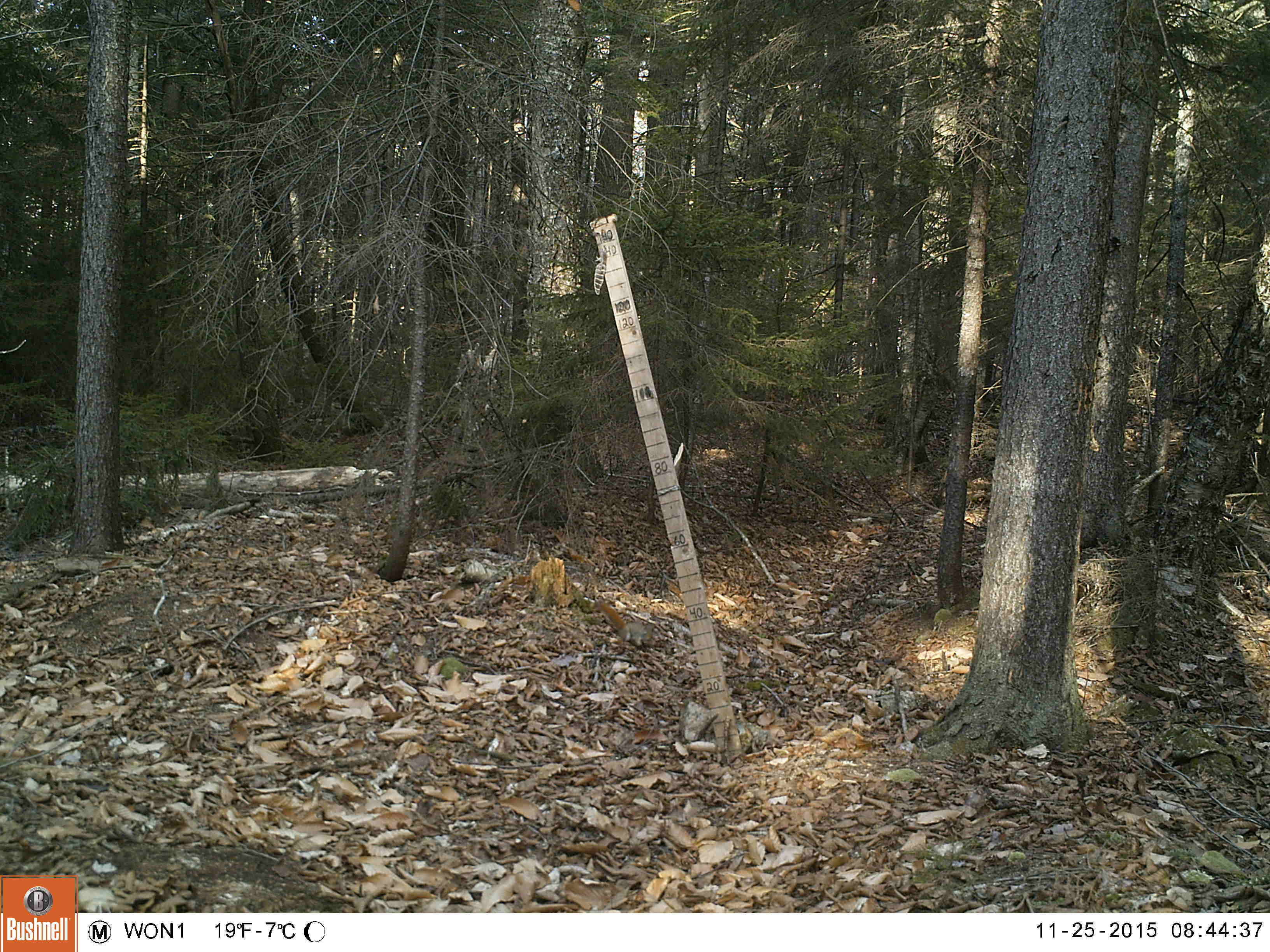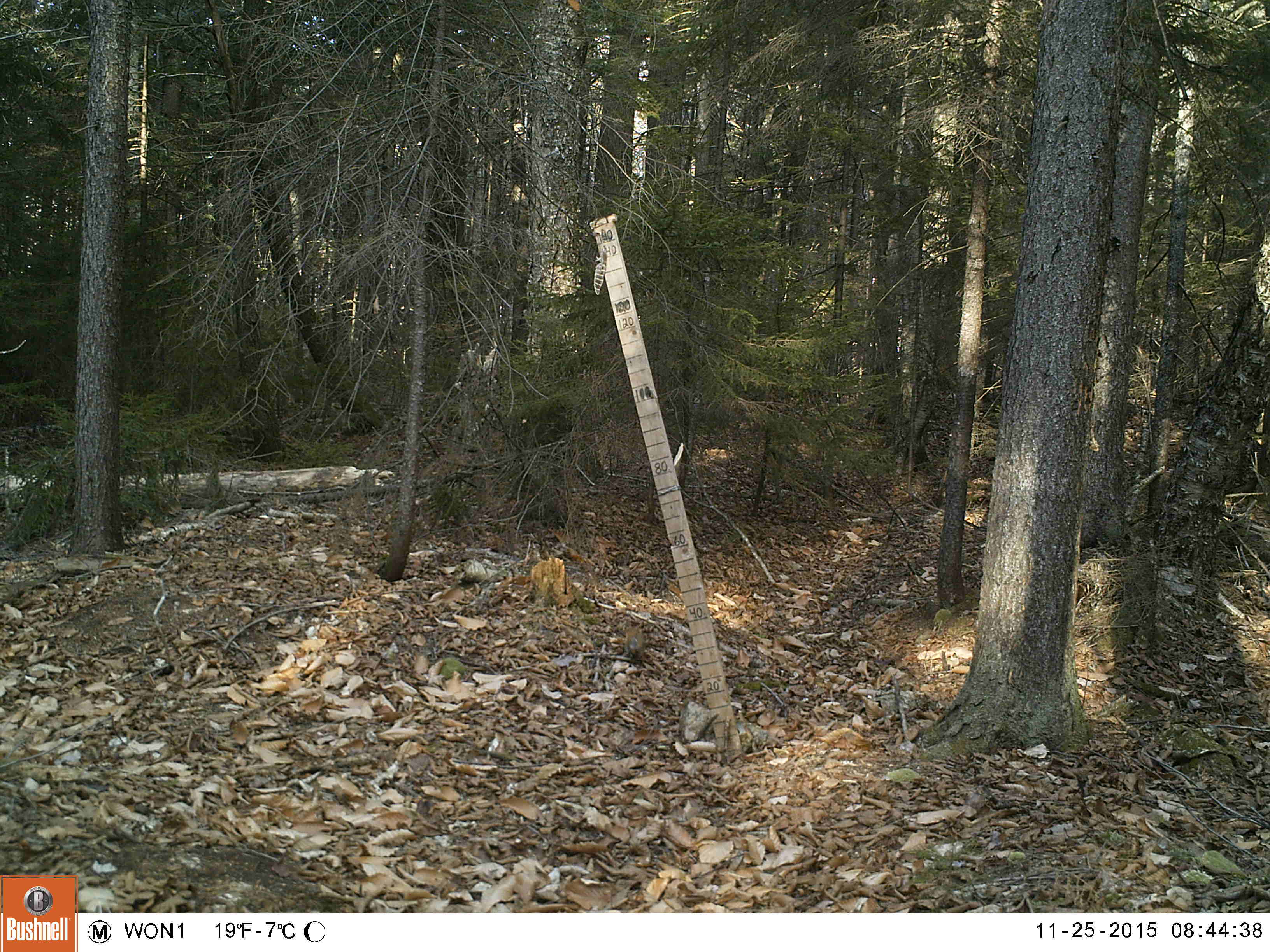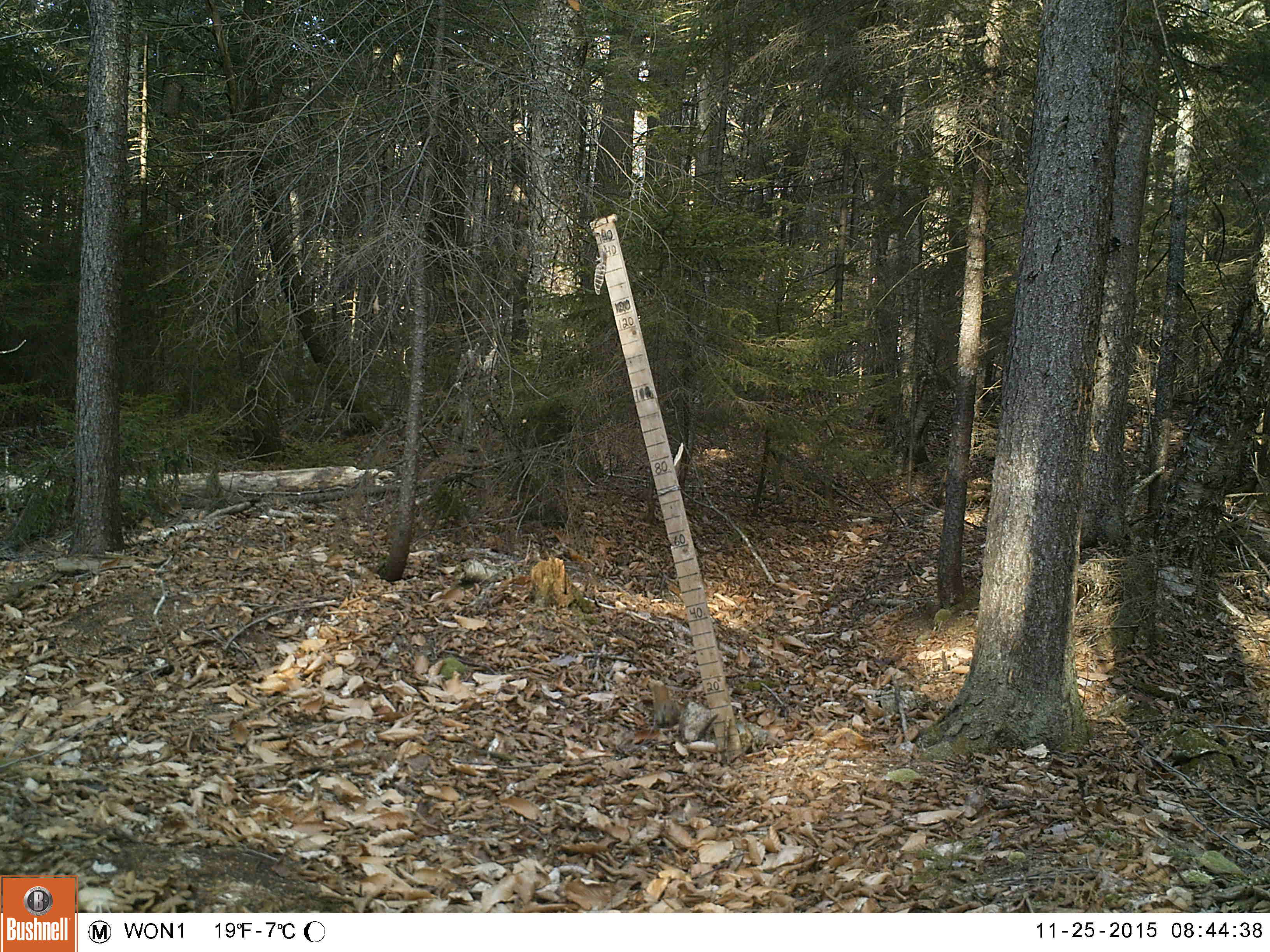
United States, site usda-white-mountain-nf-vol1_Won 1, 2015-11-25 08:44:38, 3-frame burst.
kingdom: Animalia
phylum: Chordata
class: Mammalia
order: Rodentia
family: Sciuridae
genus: Tamiasciurus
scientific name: Tamiasciurus hudsonicus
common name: red squirrel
Red squirrel (Tamiasciurus hudsonicus).